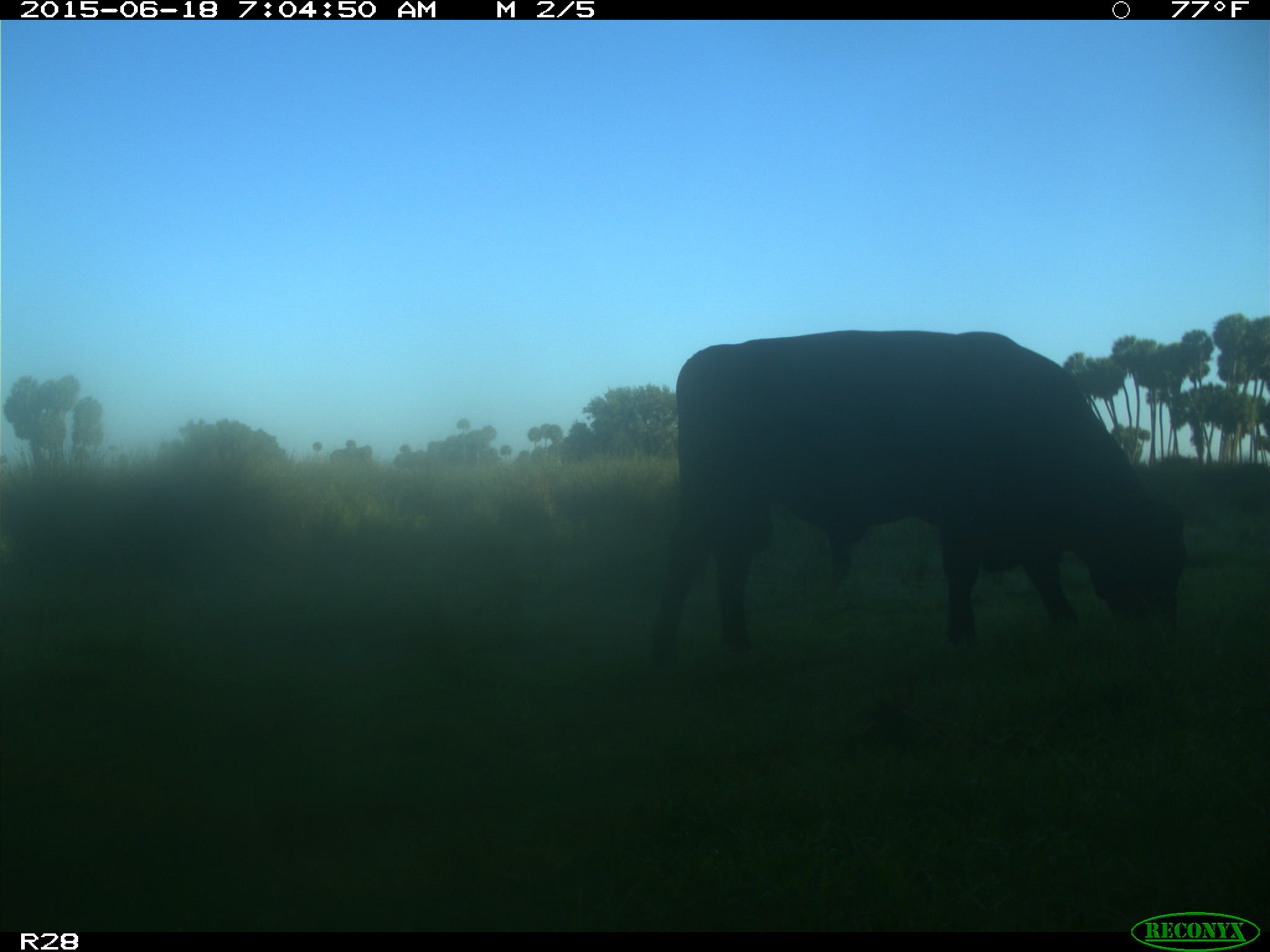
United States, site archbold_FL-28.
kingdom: Animalia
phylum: Chordata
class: Mammalia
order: Artiodactyla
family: Bovidae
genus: Bos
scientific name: Bos taurus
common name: domestic cow